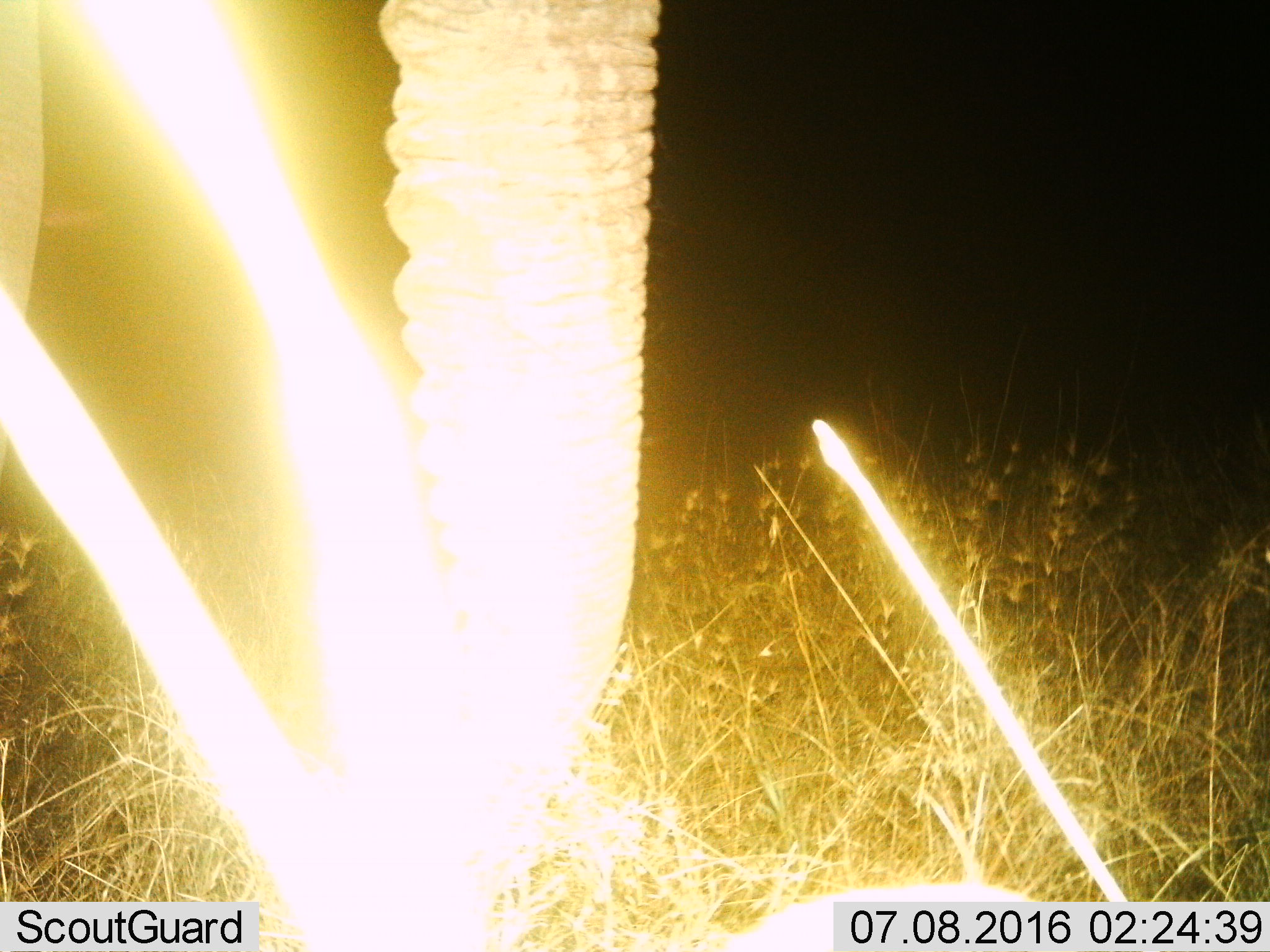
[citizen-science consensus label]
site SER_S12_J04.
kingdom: Animalia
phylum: Chordata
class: Mammalia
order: Proboscidea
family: Elephantidae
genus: Loxodonta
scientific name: Loxodonta africana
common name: african bush elephant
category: elephant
Elephant (african bush elephant) (Loxodonta africana), count 1. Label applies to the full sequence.